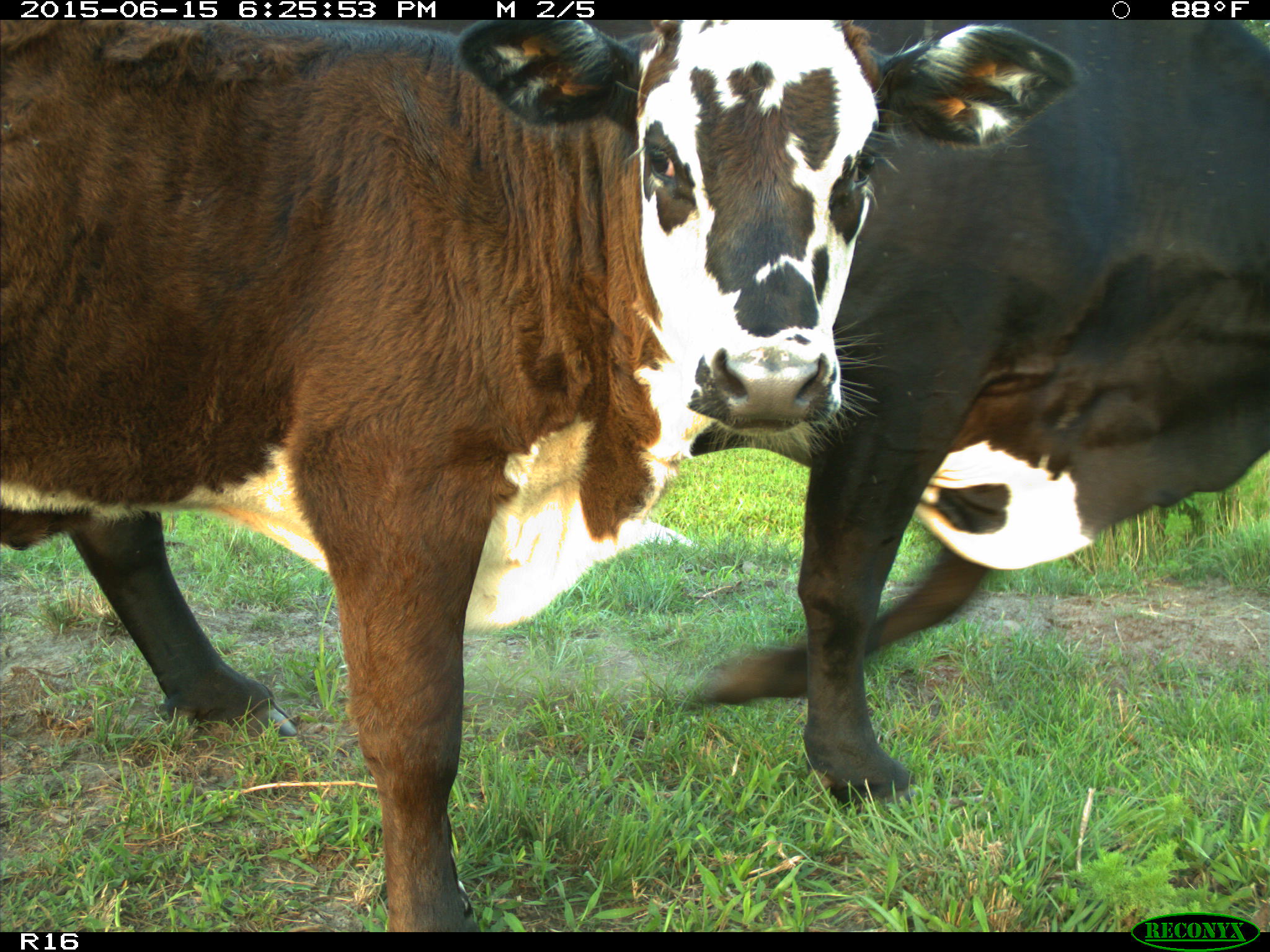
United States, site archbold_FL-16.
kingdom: Animalia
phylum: Chordata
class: Mammalia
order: Artiodactyla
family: Bovidae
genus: Bos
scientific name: Bos taurus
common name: domestic cow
Bos taurus (domestic cow).